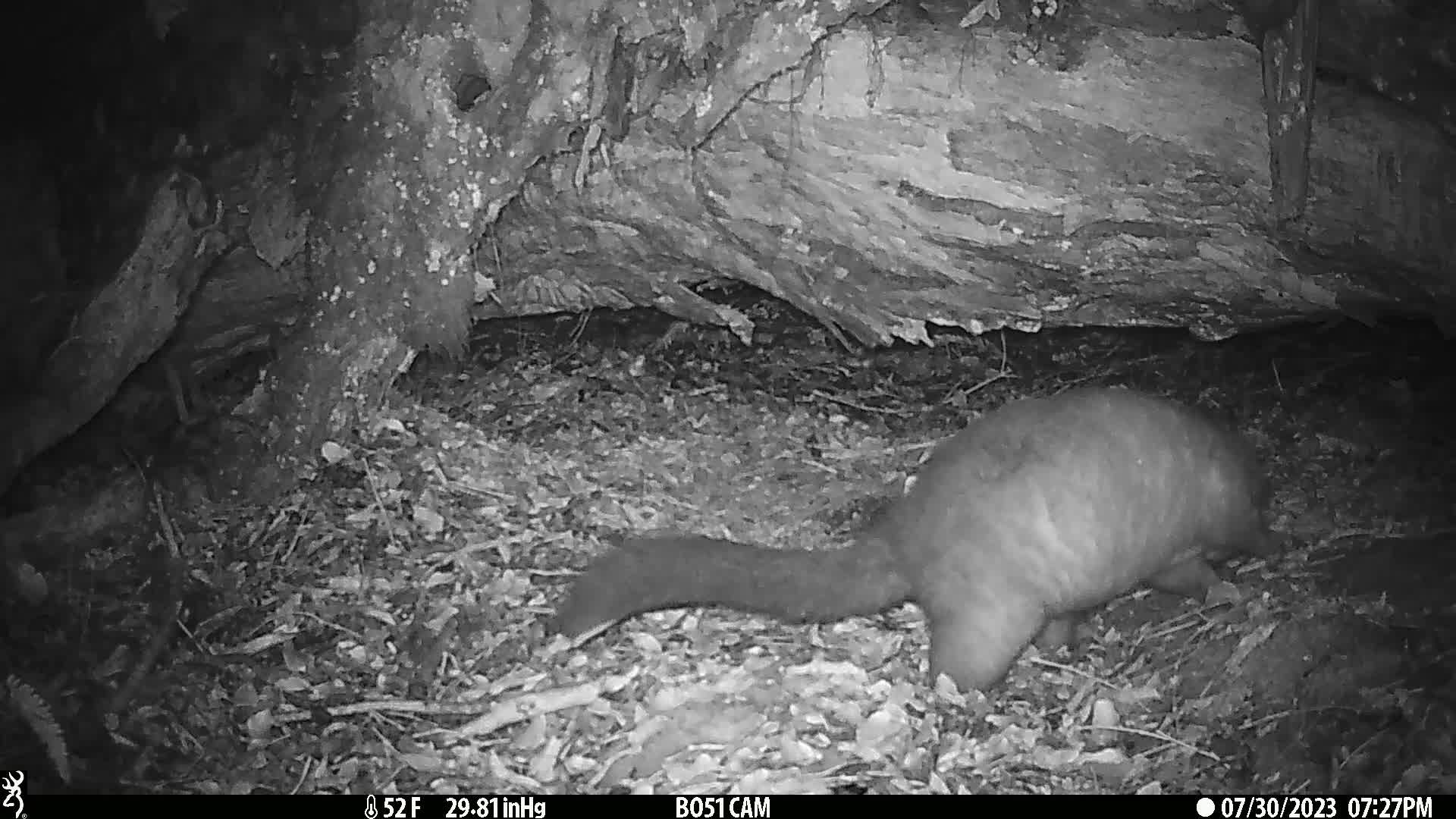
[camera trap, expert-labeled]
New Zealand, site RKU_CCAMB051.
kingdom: Animalia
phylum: Chordata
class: Mammalia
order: Diprotodontia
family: Phalangeridae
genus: Trichosurus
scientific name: Trichosurus vulpecula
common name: common brushtail possum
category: possum